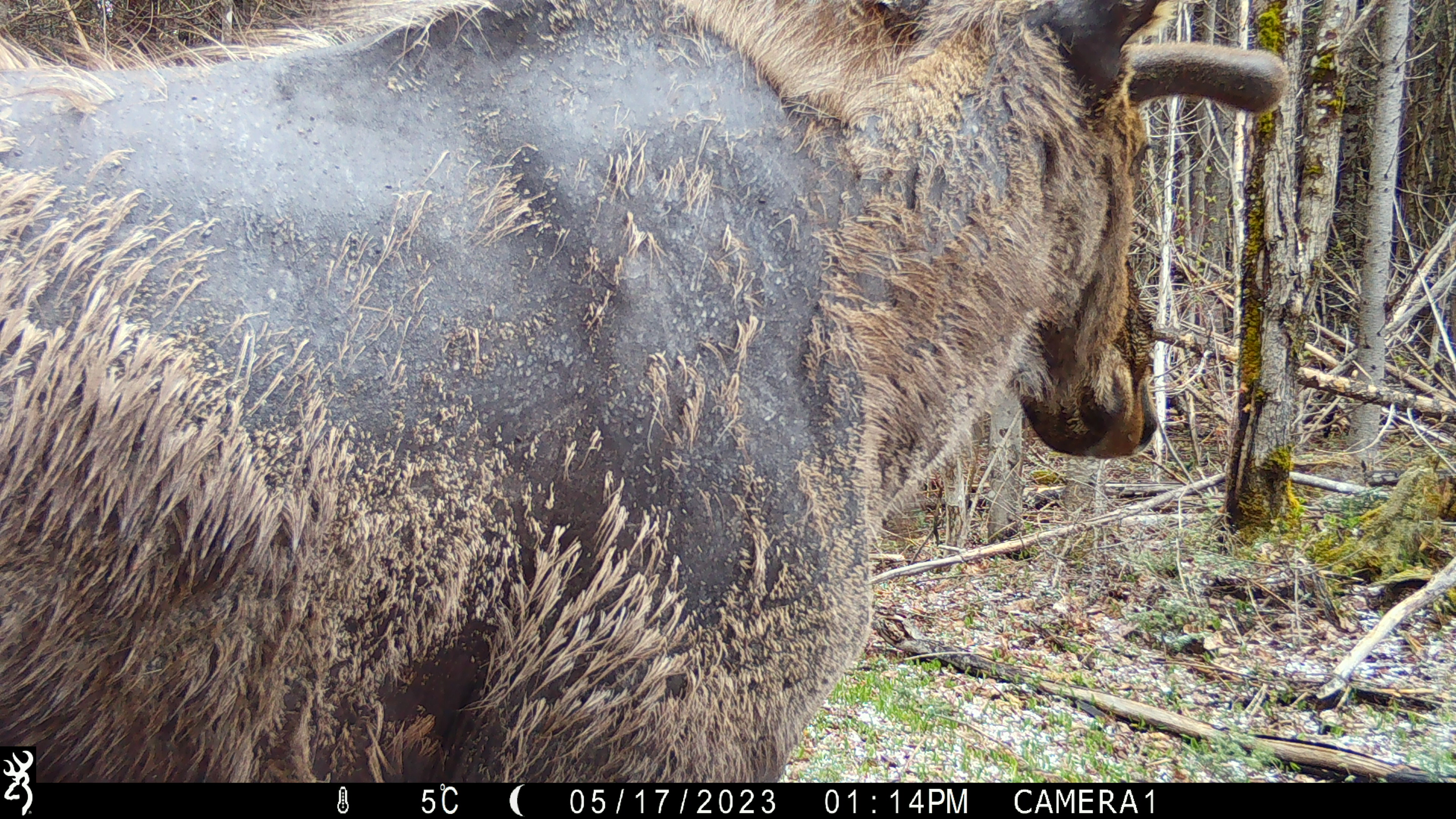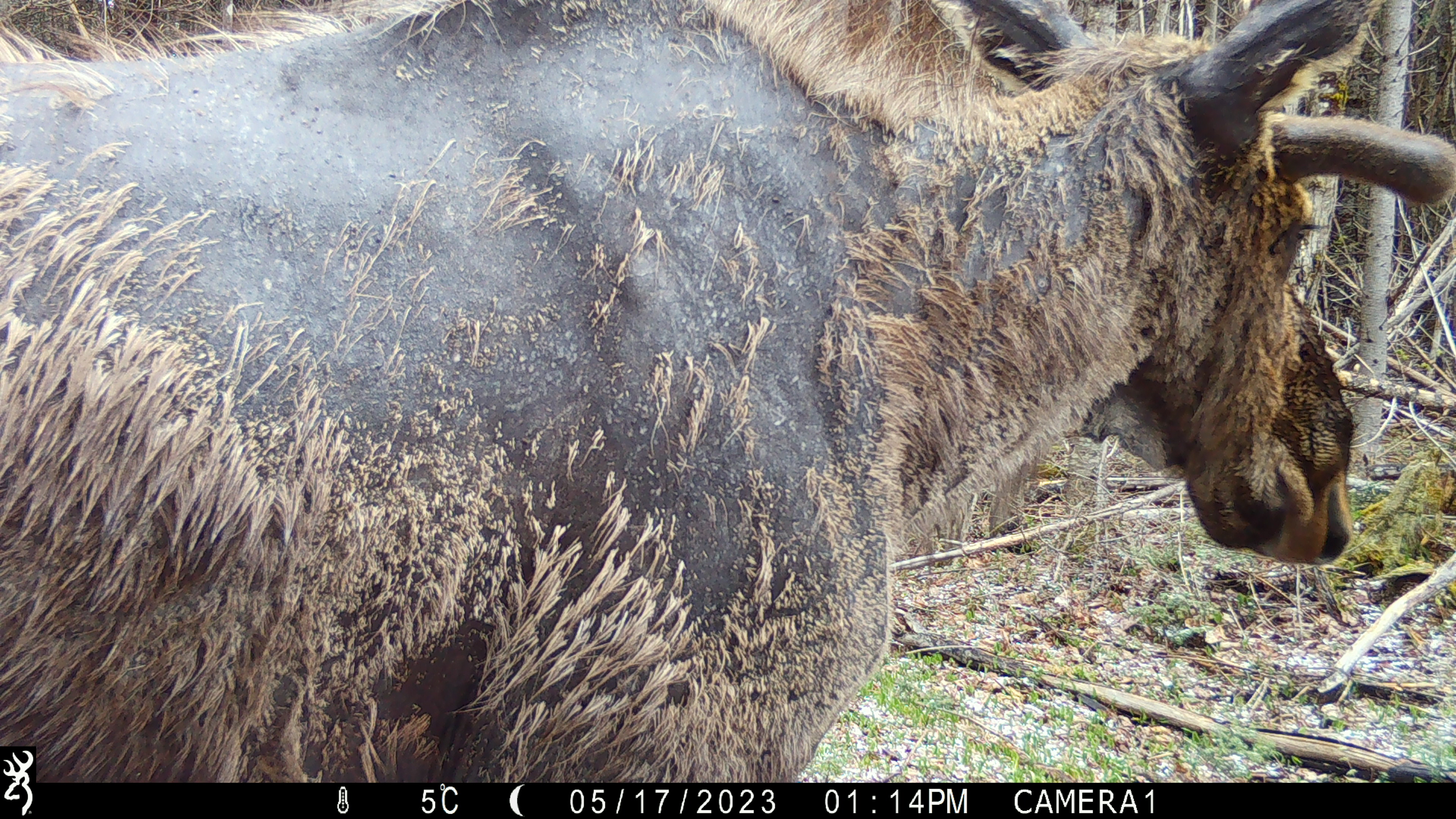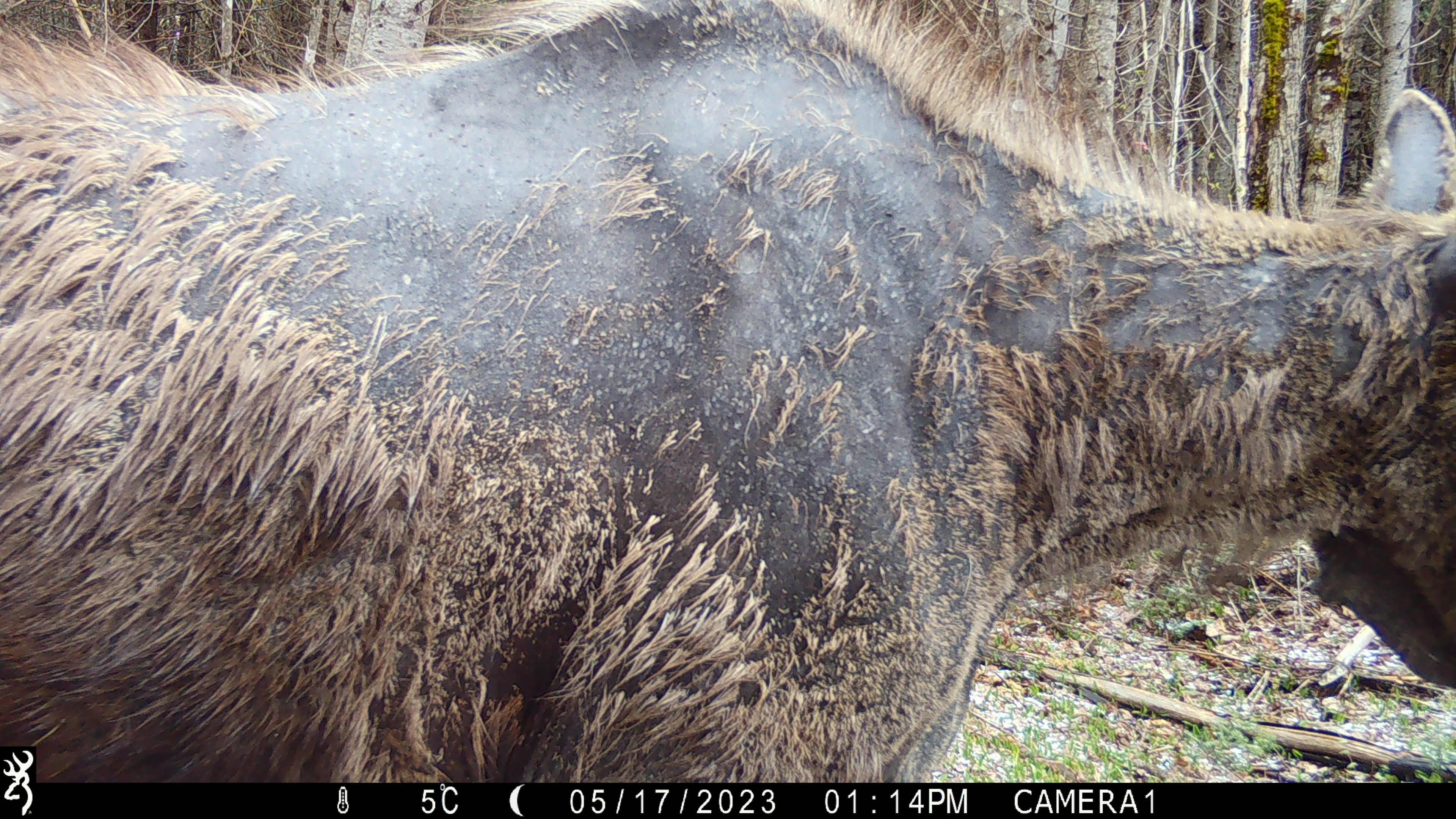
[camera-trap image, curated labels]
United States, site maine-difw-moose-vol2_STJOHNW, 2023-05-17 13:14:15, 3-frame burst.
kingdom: Animalia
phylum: Chordata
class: Mammalia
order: Artiodactyla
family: Cervidae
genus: Alces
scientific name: Alces alces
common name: moose